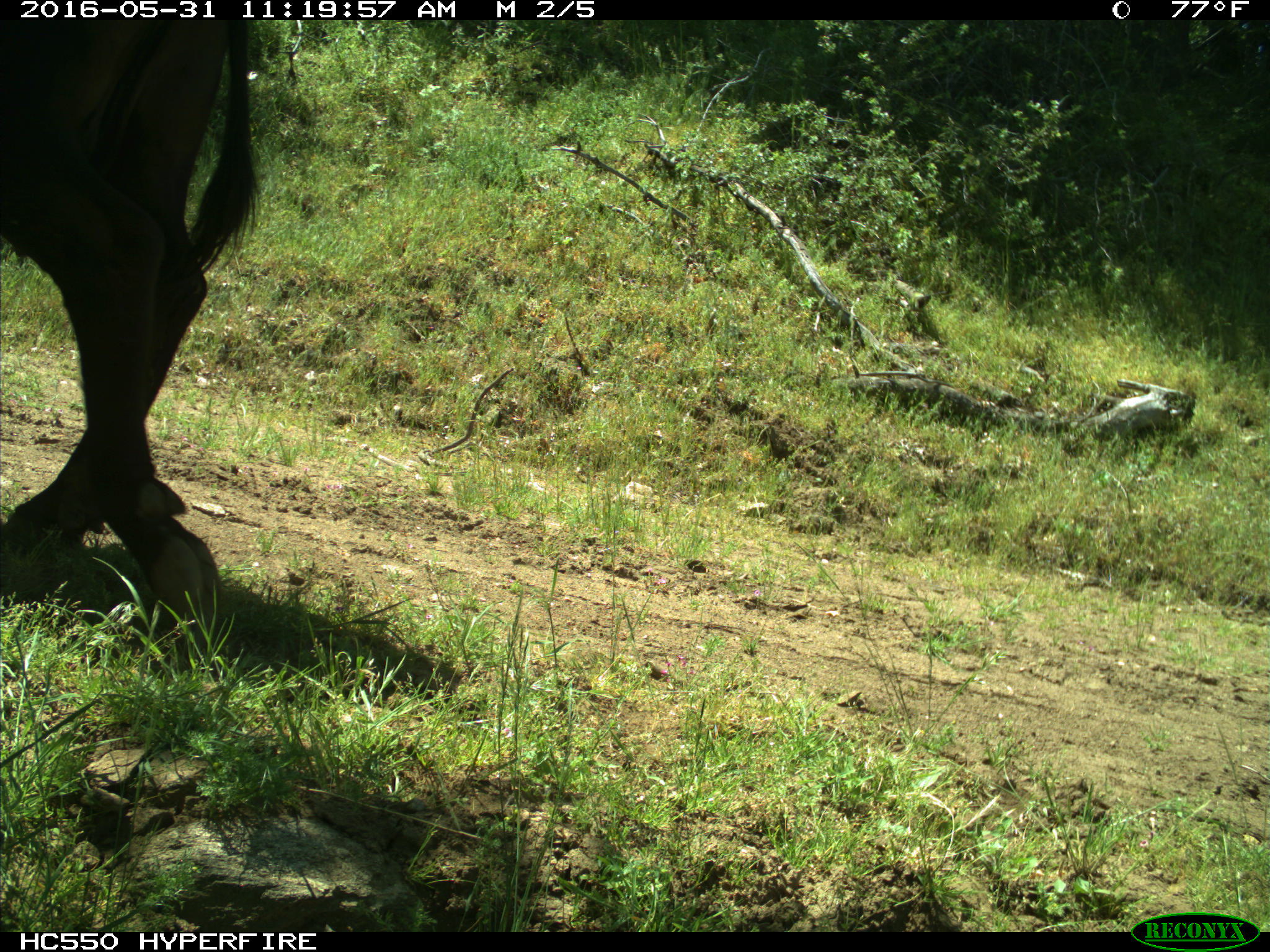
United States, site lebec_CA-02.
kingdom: Animalia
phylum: Chordata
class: Mammalia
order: Artiodactyla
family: Bovidae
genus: Bos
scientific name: Bos taurus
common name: domestic cow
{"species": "Bos taurus (domestic cow)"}